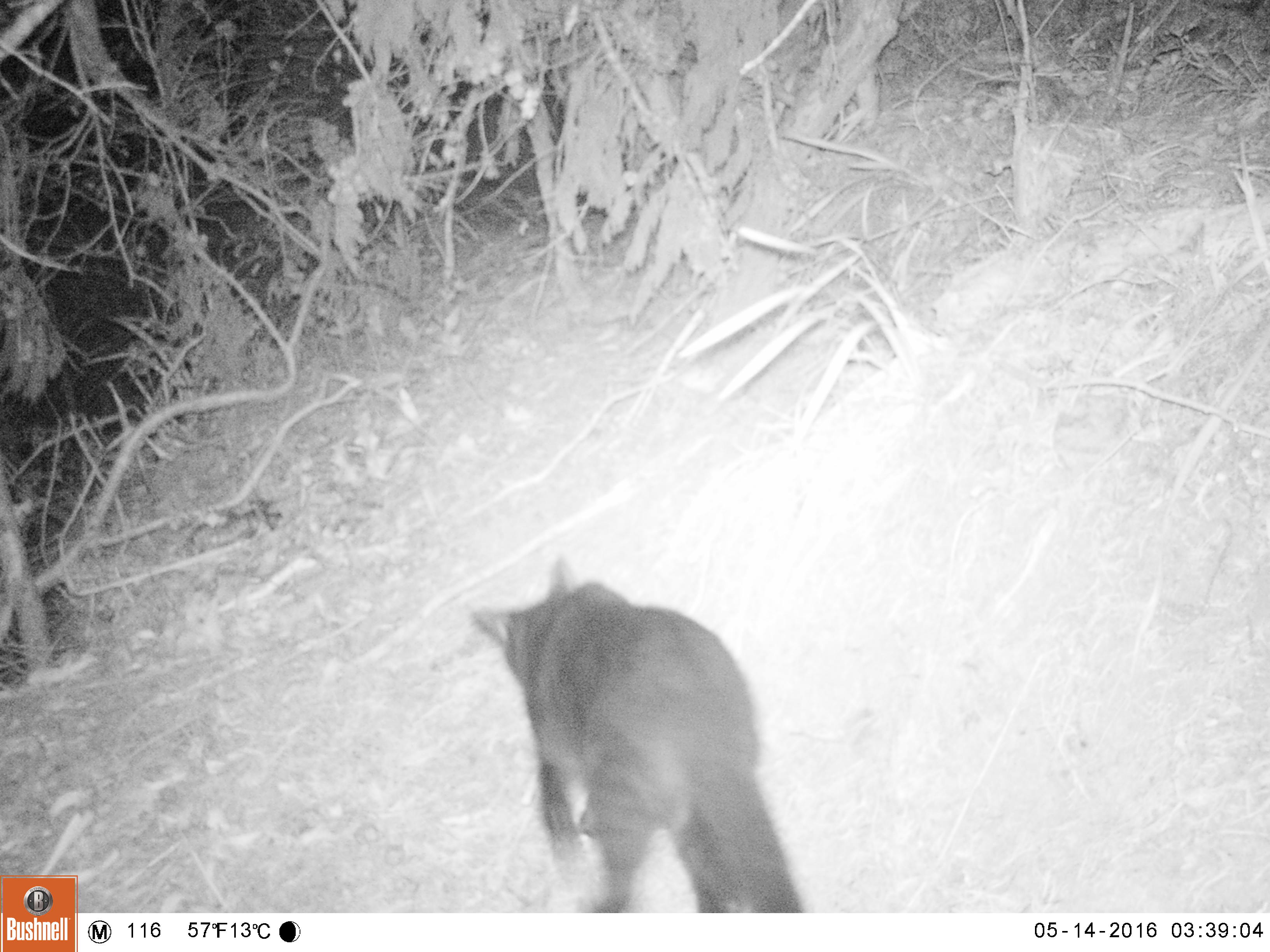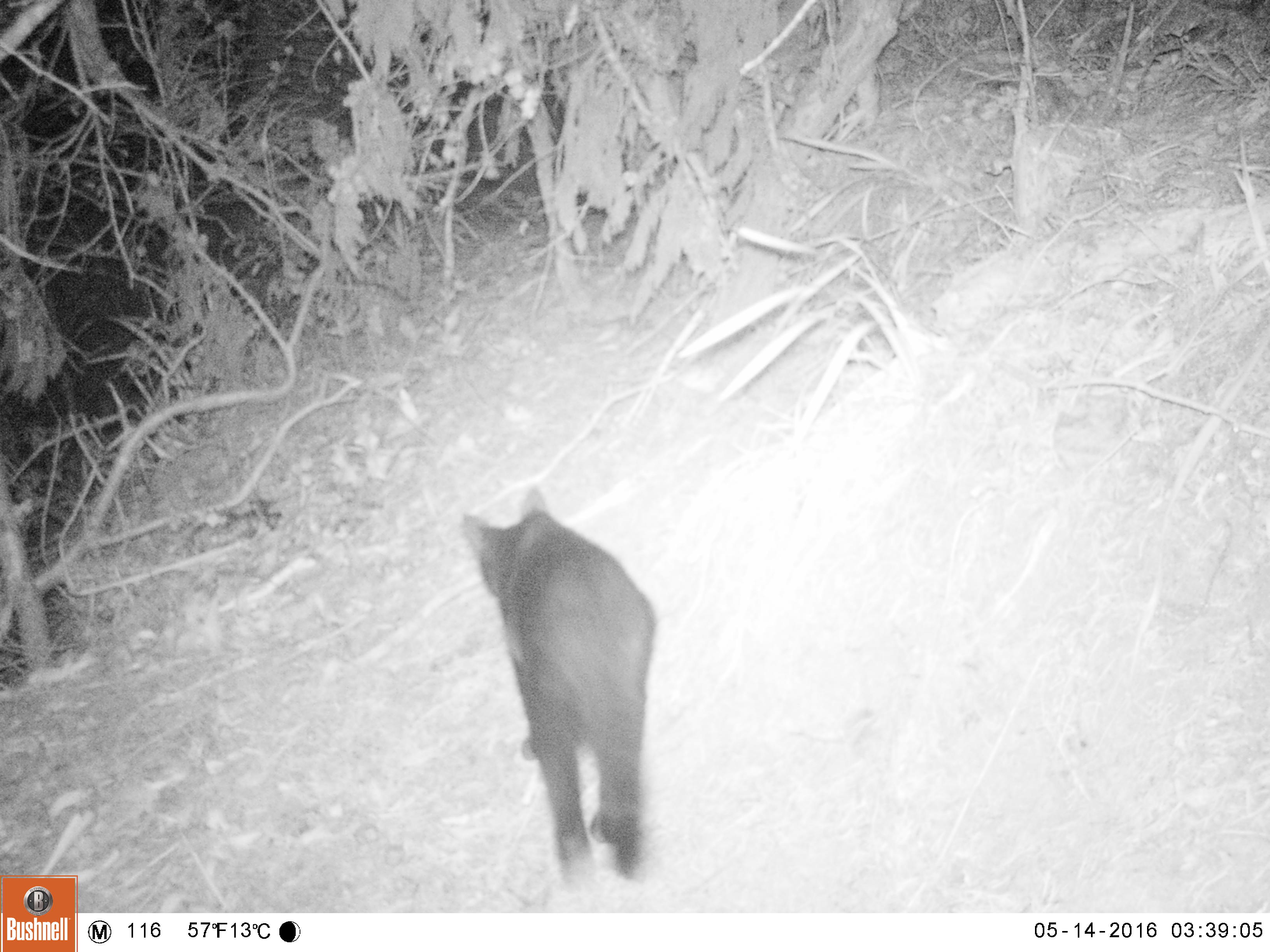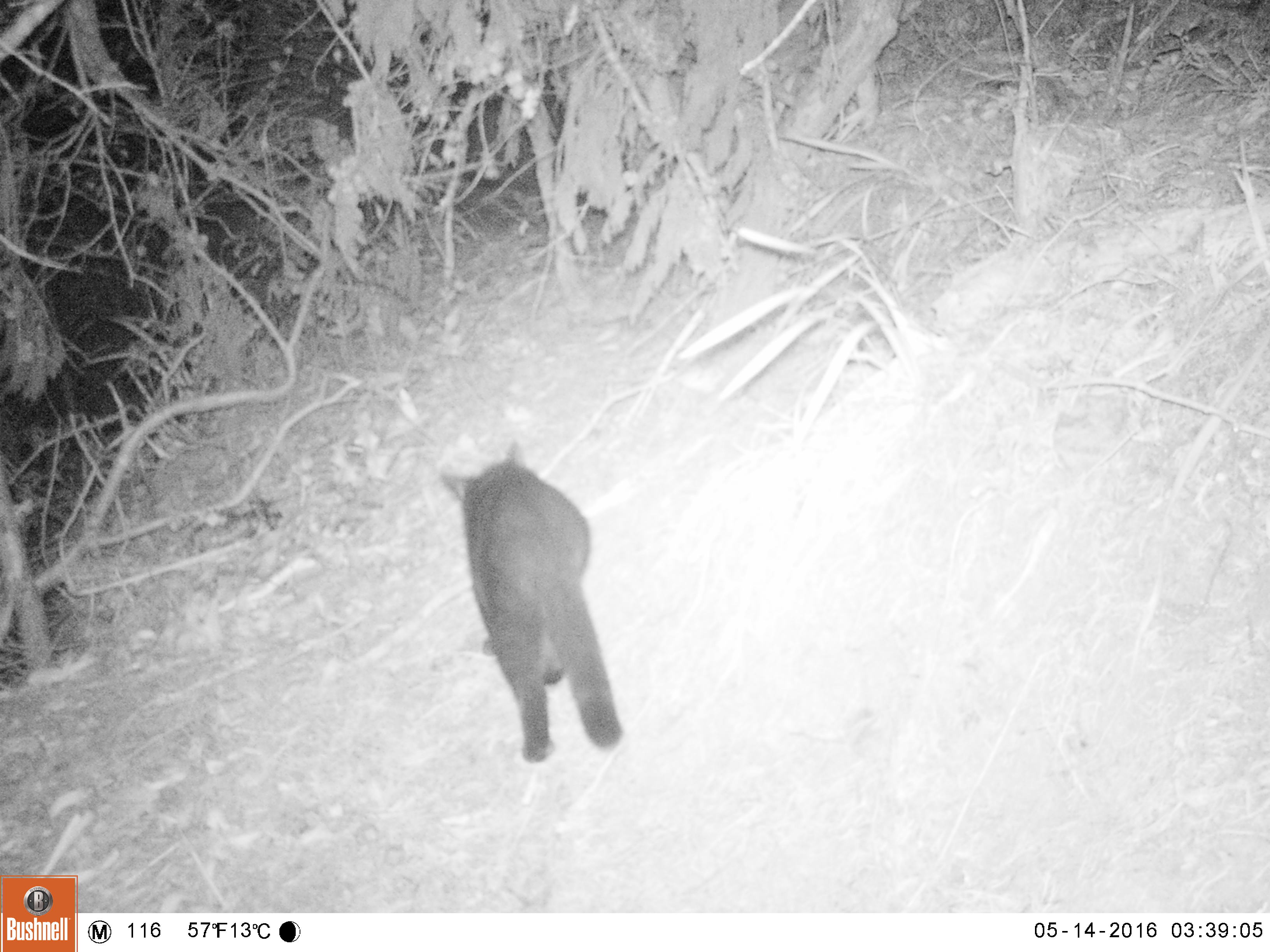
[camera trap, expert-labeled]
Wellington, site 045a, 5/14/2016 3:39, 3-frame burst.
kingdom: Animalia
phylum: Chordata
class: Mammalia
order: Carnivora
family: Felidae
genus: Felis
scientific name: Felis catus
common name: cat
Cat (Felis catus).